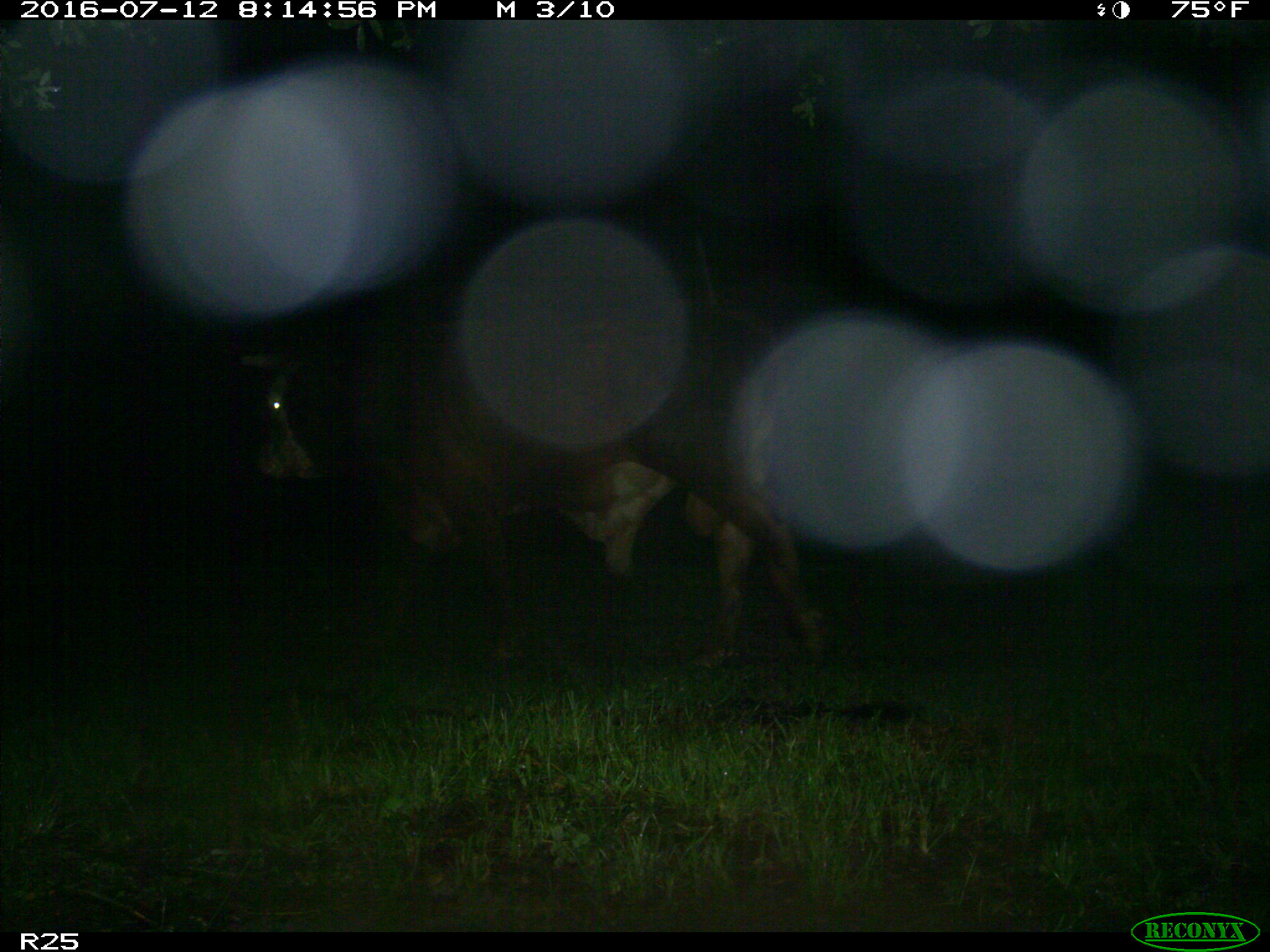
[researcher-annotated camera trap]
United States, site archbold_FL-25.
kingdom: Animalia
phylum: Chordata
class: Mammalia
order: Artiodactyla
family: Bovidae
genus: Bos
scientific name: Bos taurus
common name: domestic cow